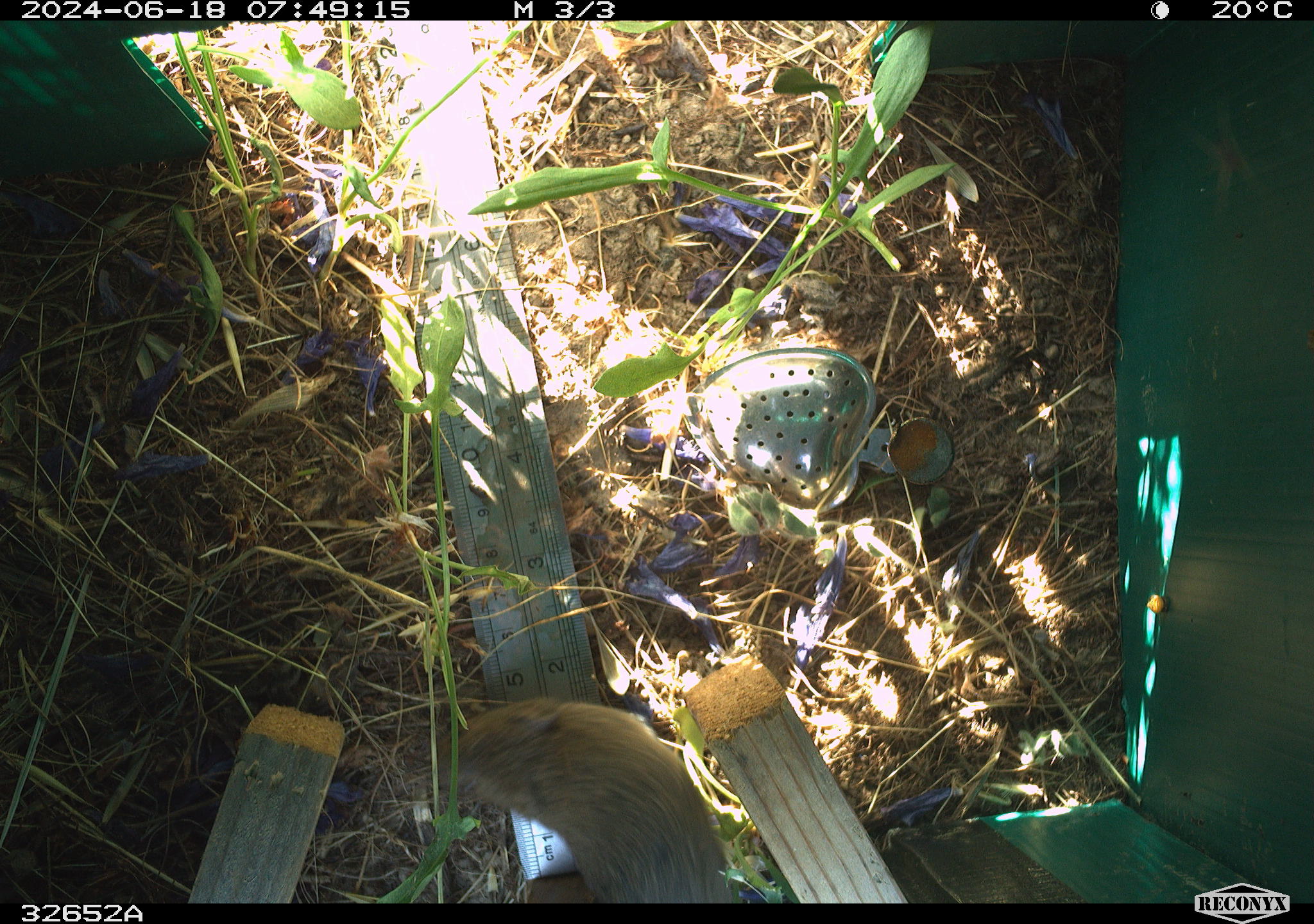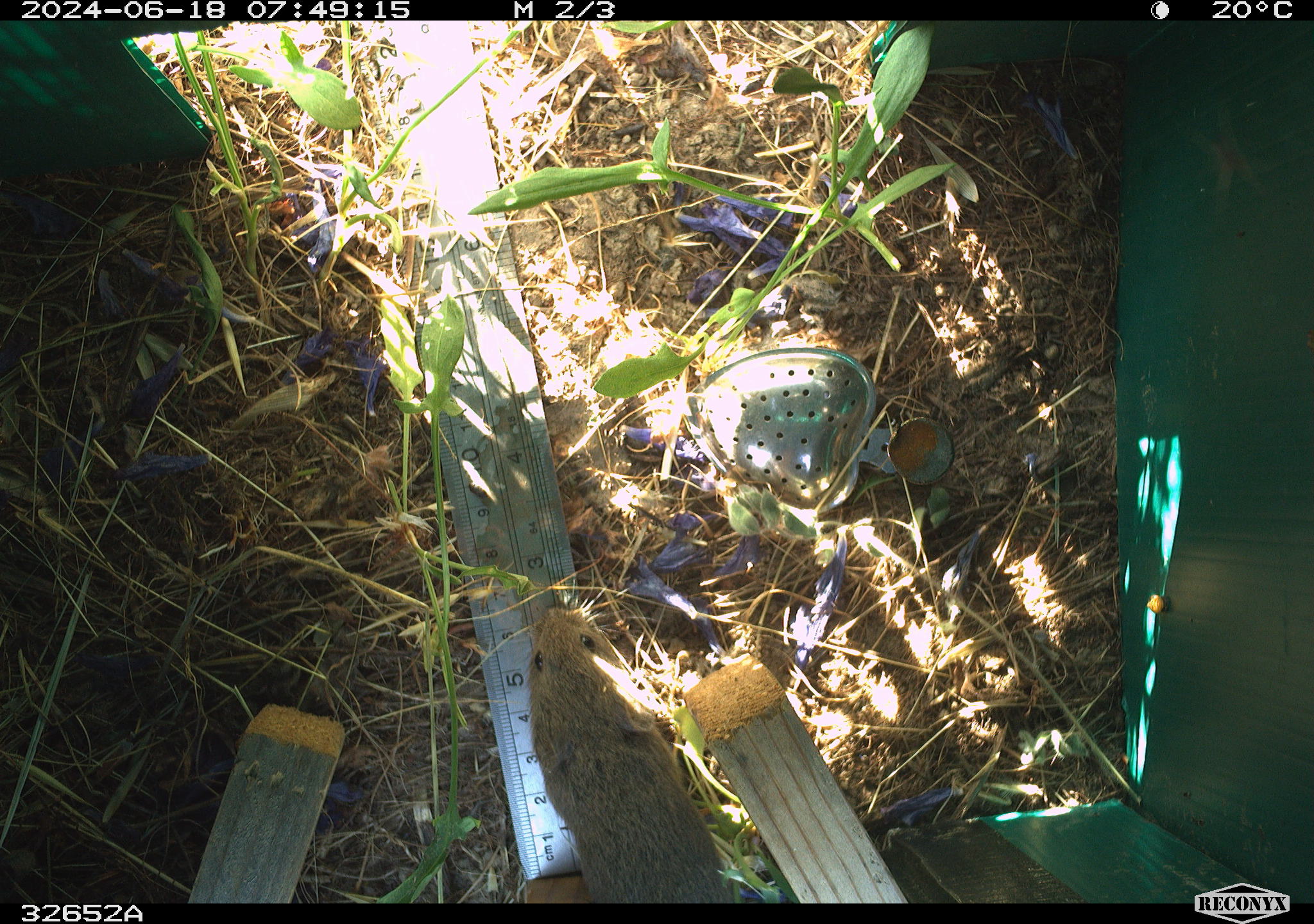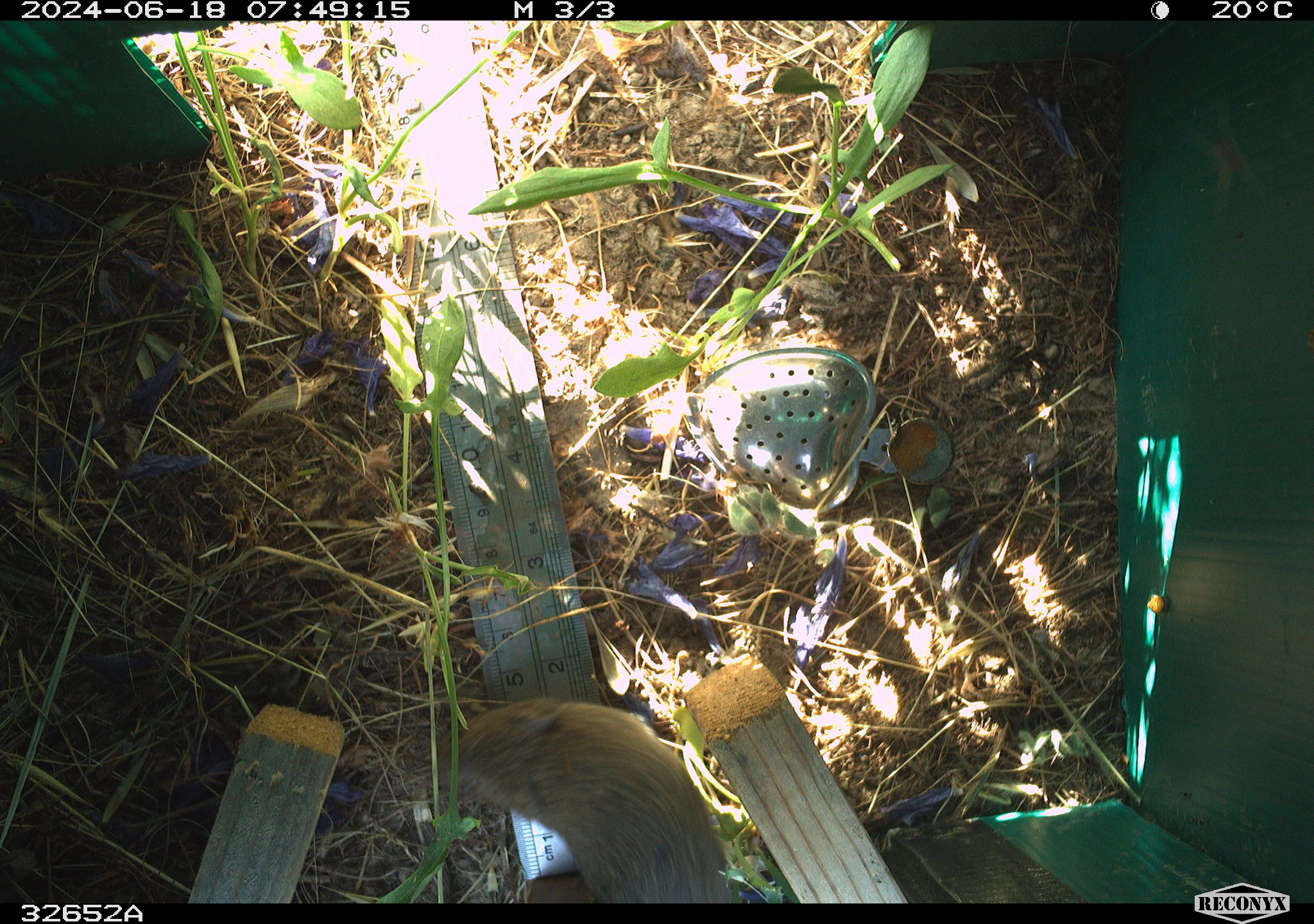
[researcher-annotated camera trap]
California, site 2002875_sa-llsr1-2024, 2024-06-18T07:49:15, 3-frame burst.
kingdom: Animalia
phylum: Chordata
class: Mammalia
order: Rodentia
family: Cricetidae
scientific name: Arvicolinae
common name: voles, lemmings, and muskrats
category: arvicolinae subfamily